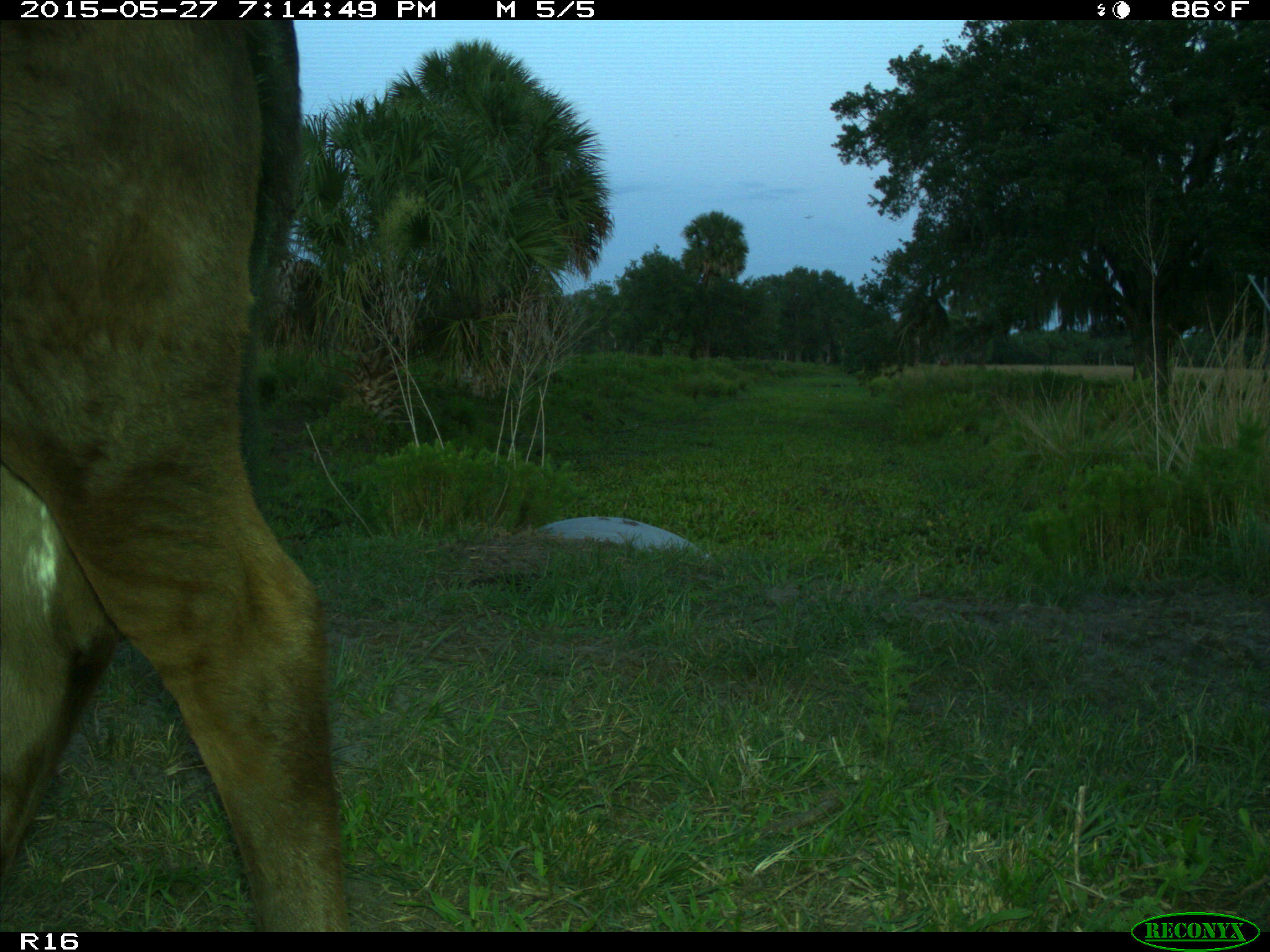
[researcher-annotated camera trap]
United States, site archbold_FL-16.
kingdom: Animalia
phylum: Chordata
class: Mammalia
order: Artiodactyla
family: Bovidae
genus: Bos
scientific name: Bos taurus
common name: domestic cow